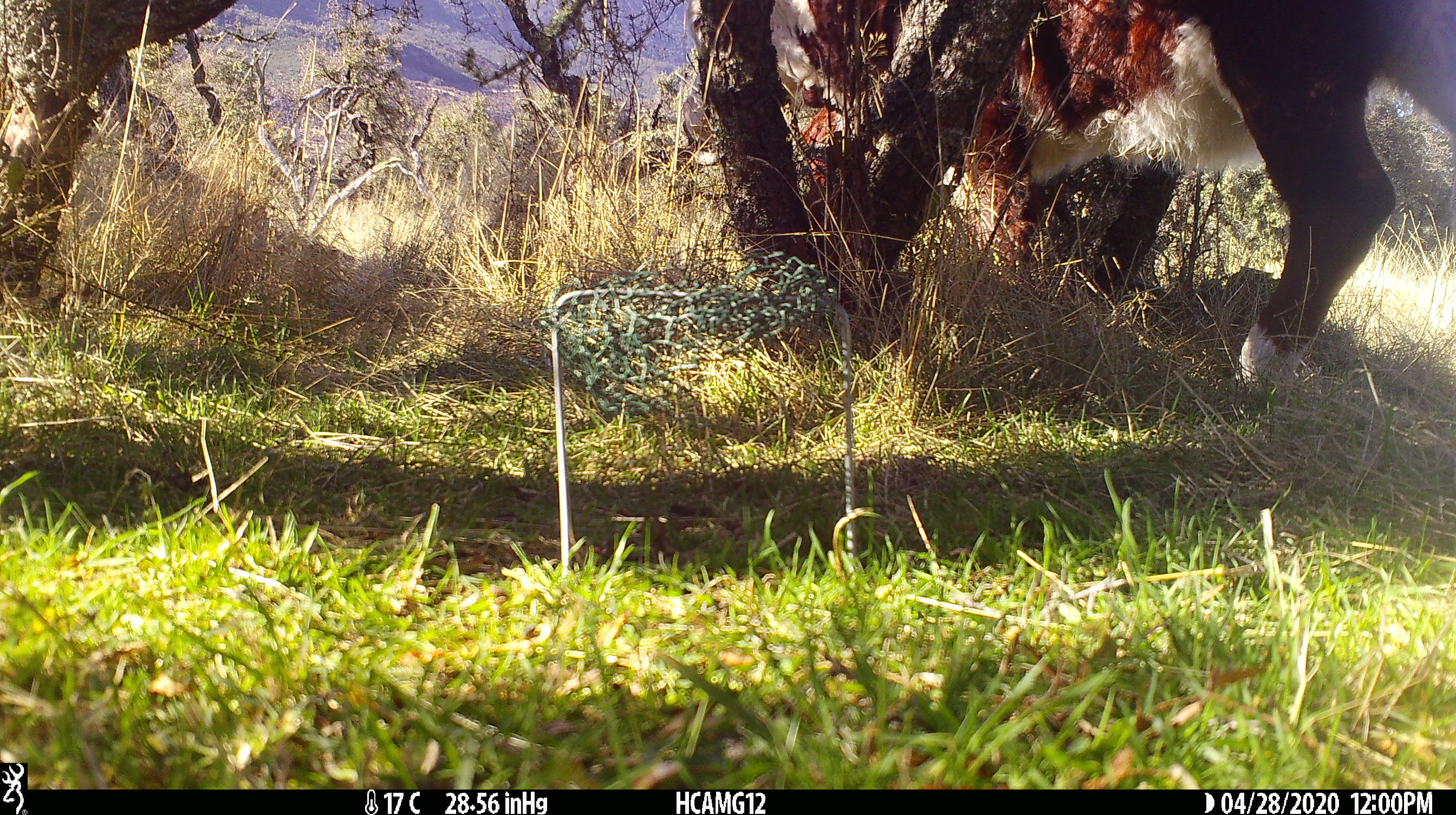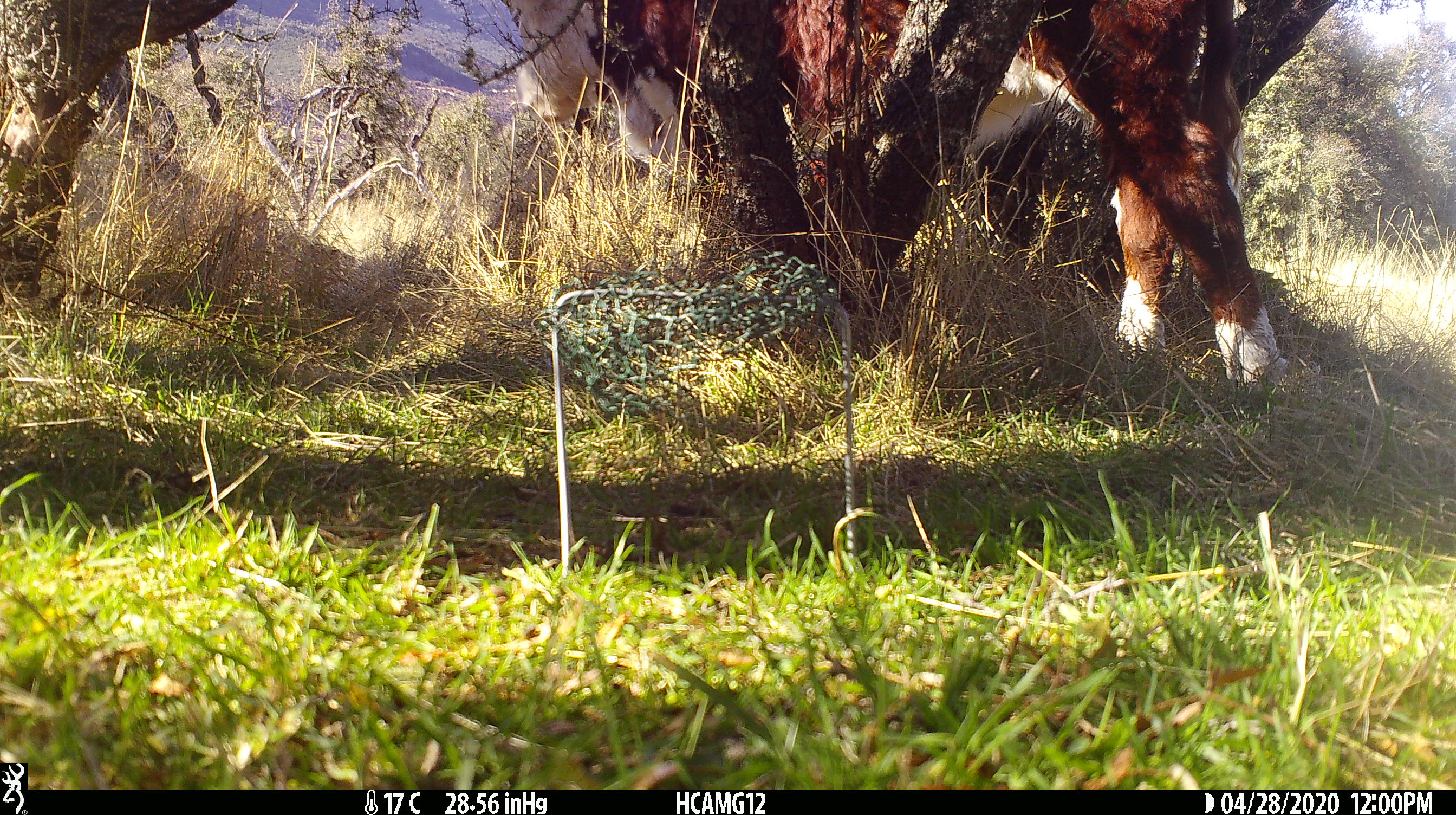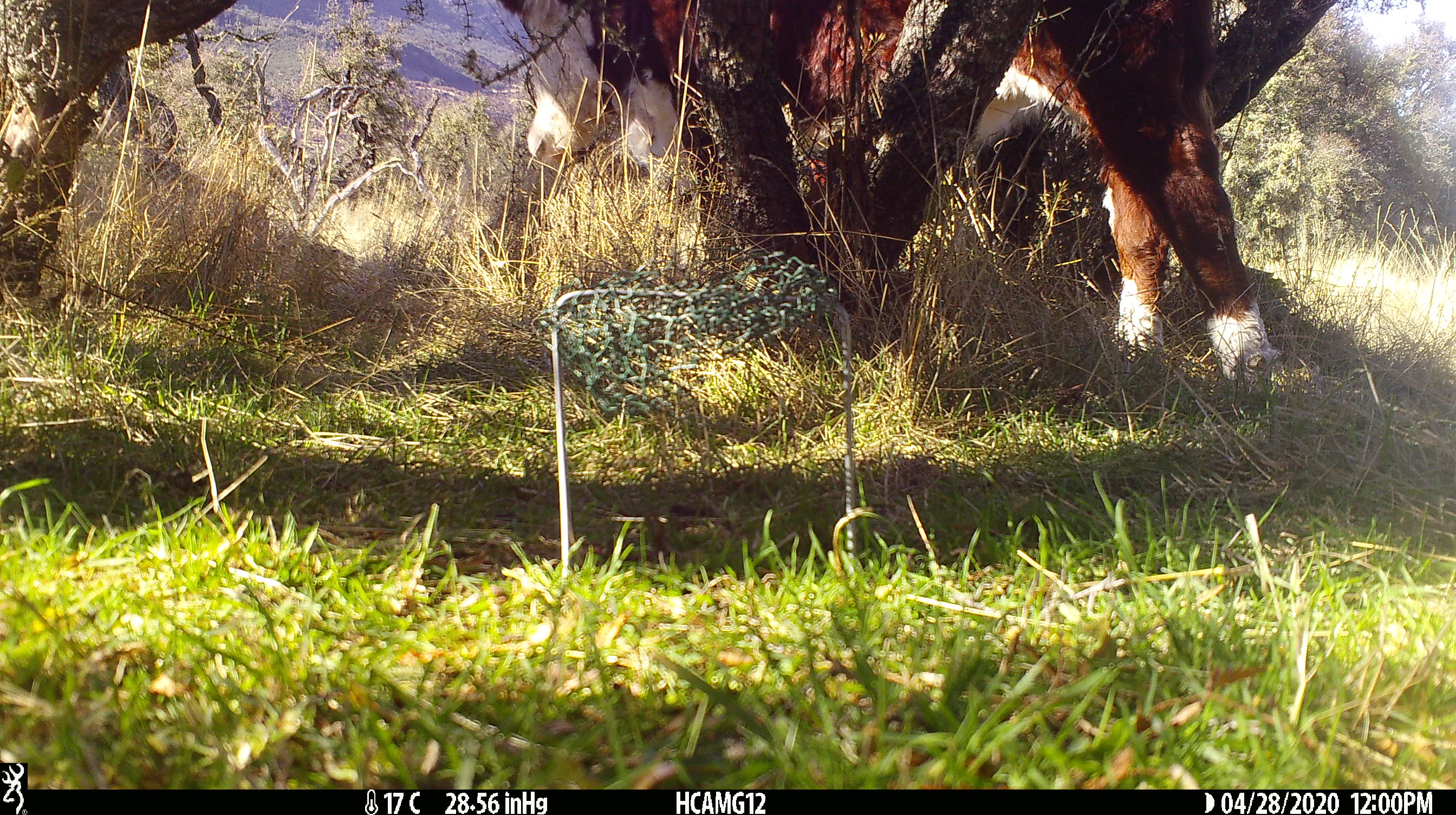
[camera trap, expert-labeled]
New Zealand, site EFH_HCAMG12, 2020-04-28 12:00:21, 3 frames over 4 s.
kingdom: Animalia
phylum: Chordata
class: Mammalia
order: Artiodactyla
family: Bovidae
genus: Bos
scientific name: Bos taurus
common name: domestic cow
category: cow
Cow (domestic cow) (Bos taurus).